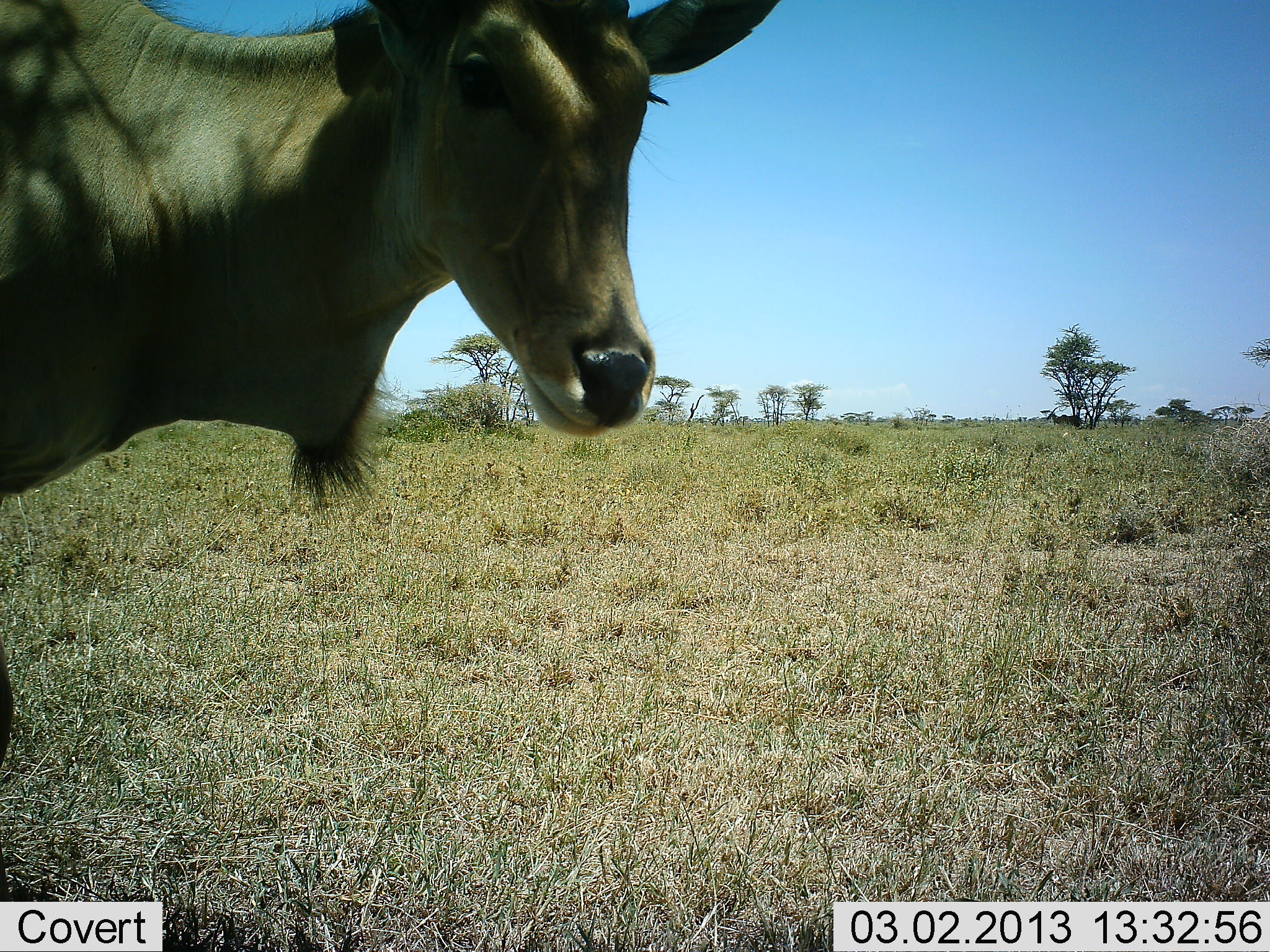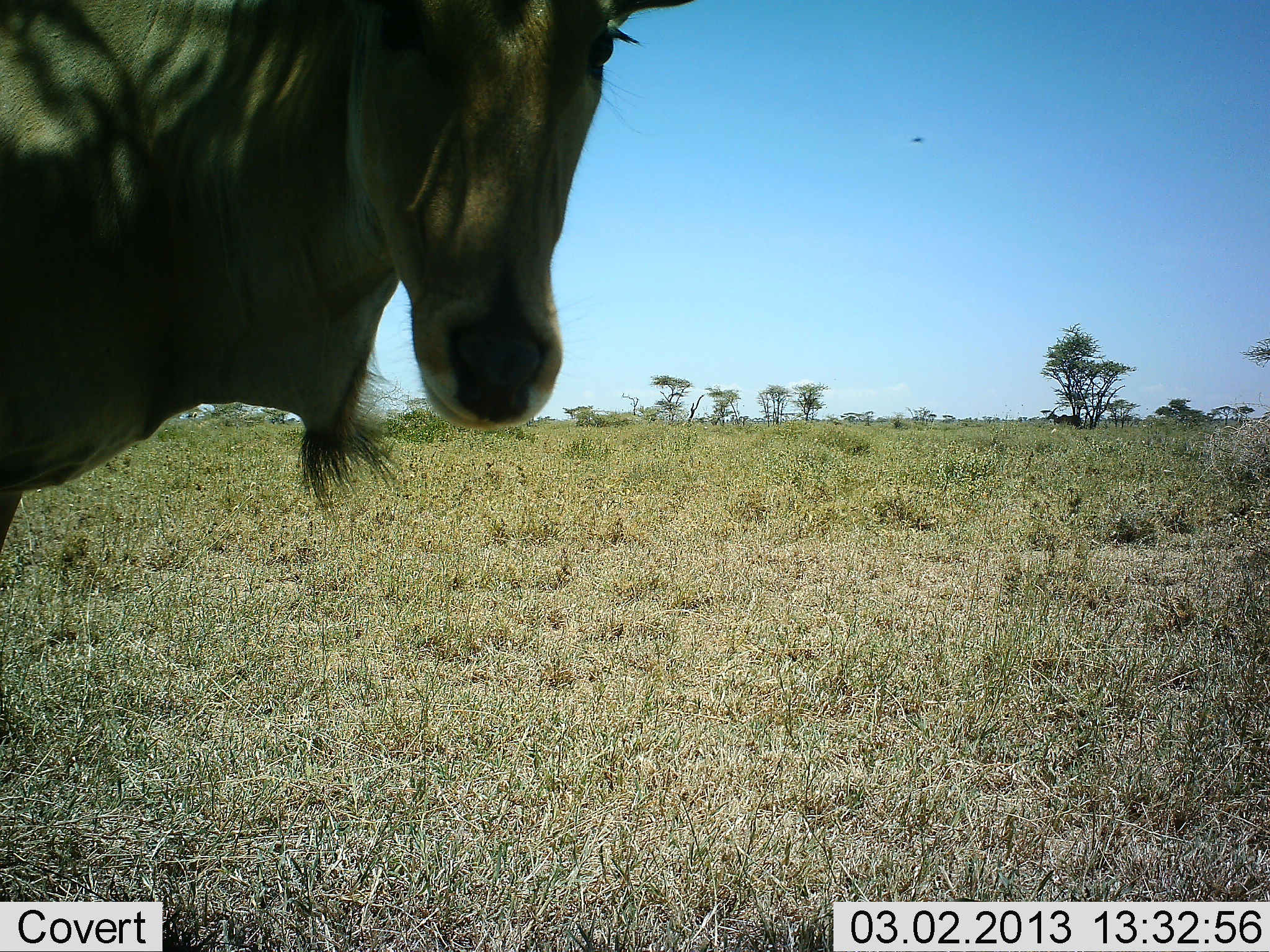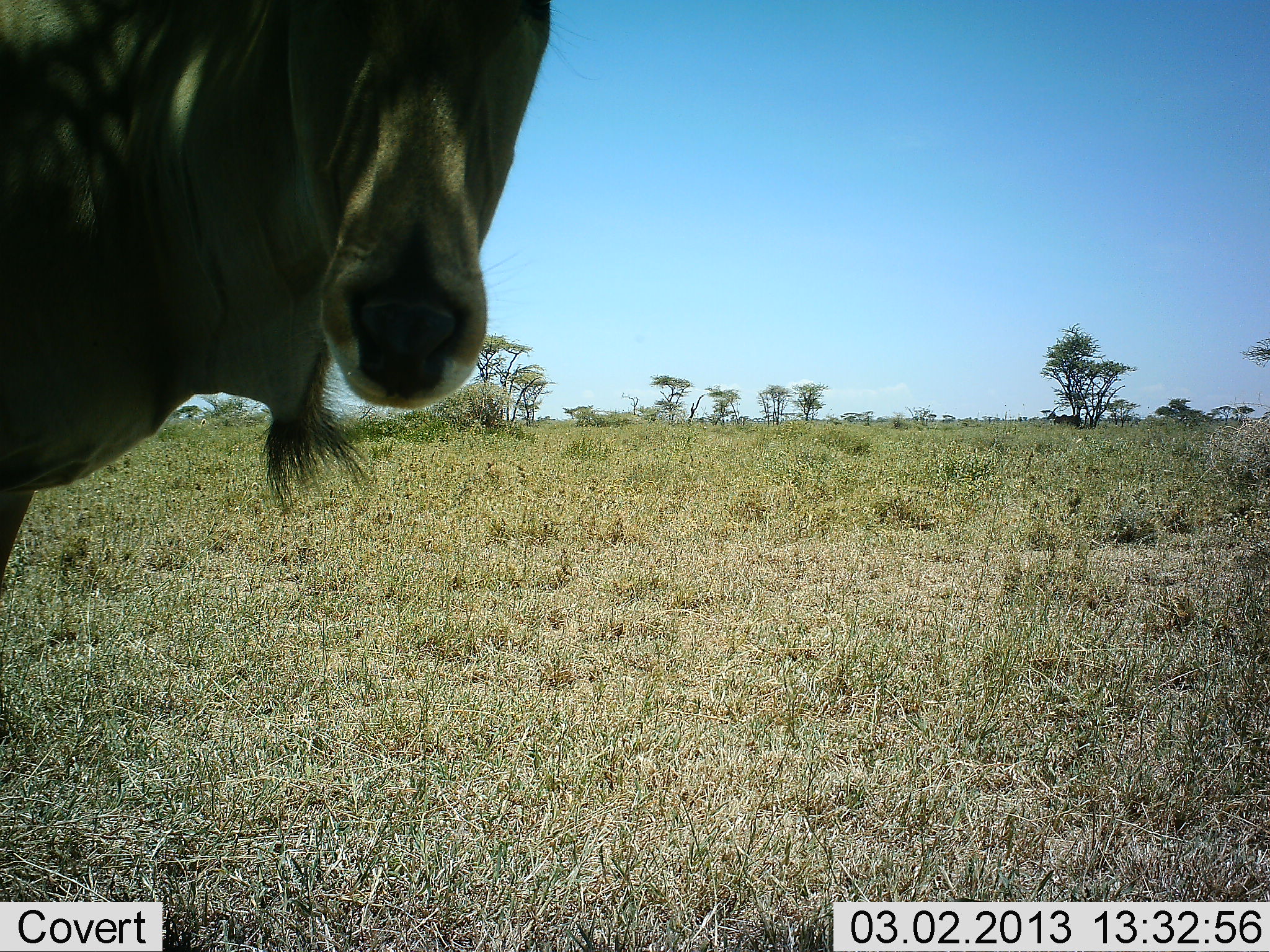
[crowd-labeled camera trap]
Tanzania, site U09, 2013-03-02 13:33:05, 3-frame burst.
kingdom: Animalia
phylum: Chordata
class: Mammalia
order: Artiodactyla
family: Bovidae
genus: Tragelaphus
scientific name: Tragelaphus oryx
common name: eland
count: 1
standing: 87%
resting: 0%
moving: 0%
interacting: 13%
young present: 0%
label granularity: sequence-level